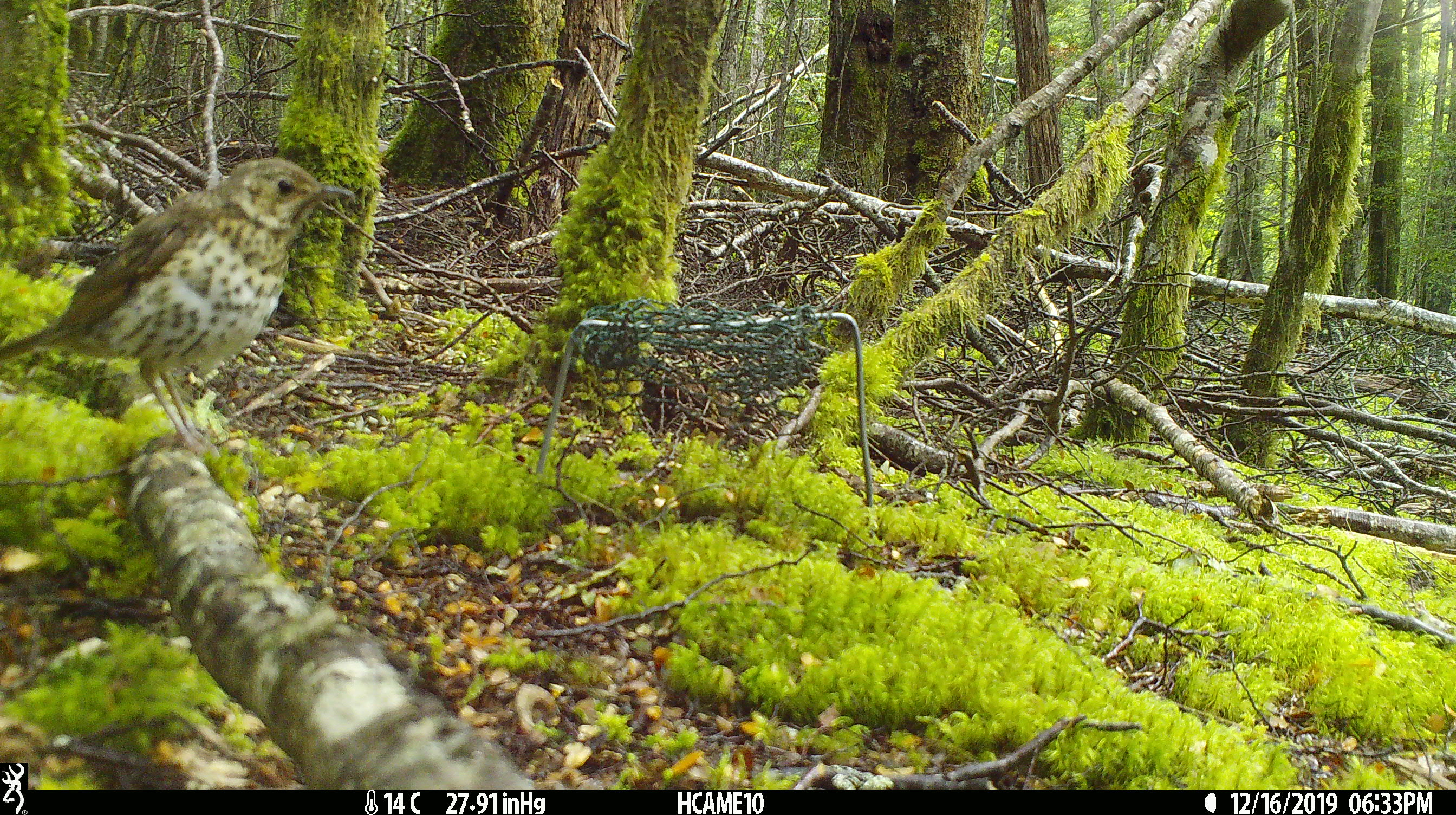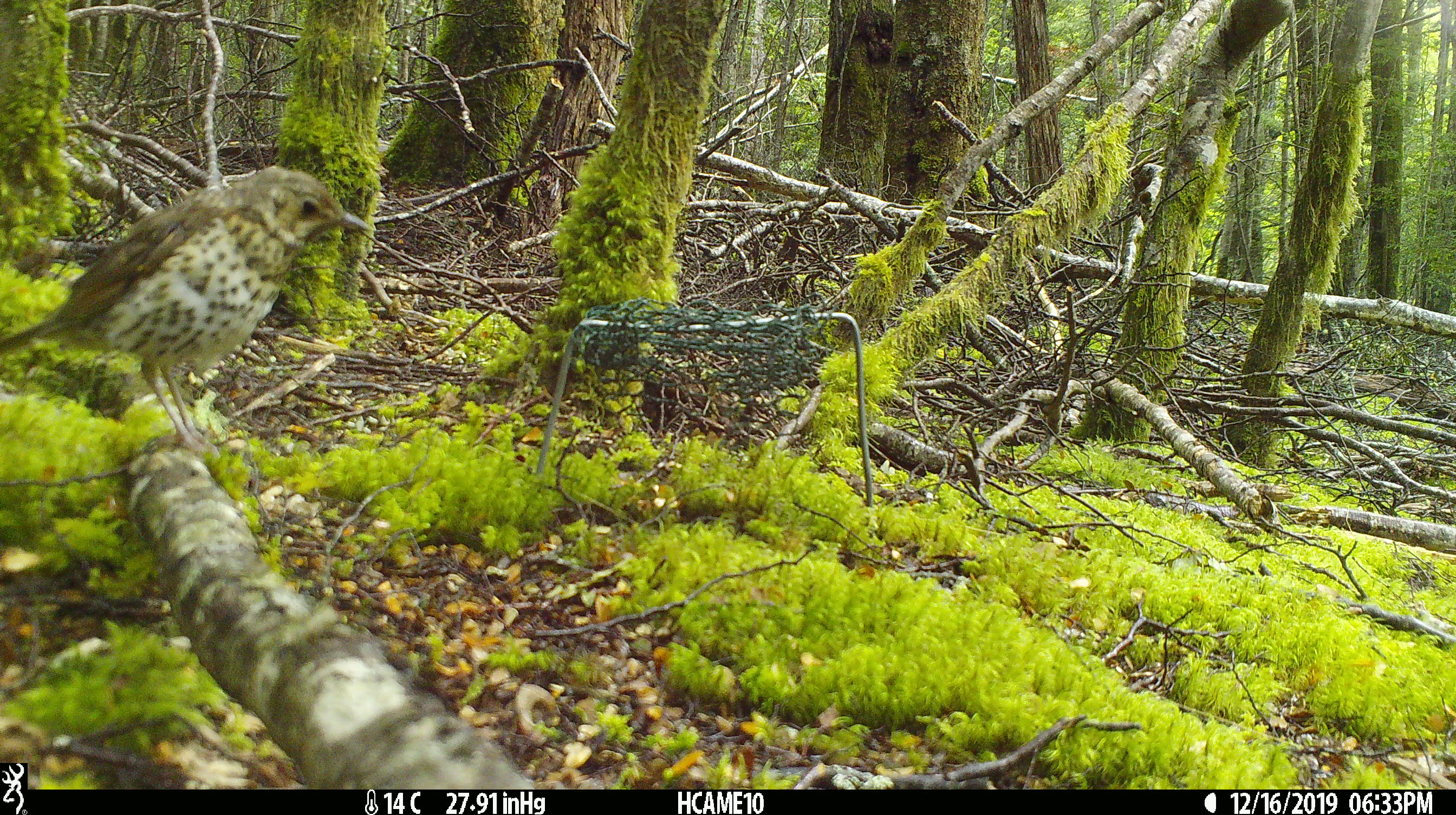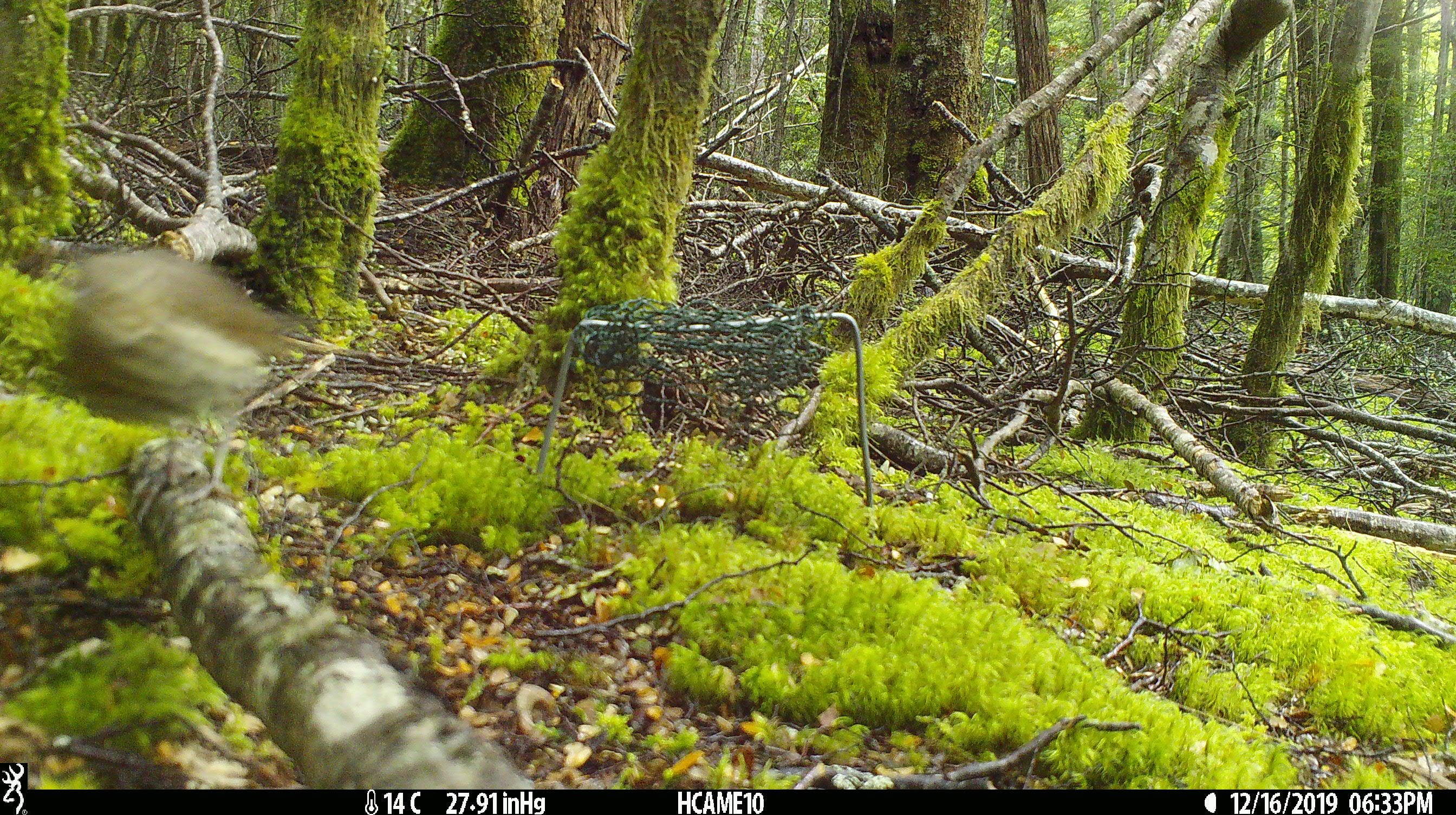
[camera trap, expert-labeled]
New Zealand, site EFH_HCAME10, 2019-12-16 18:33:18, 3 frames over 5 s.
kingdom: Animalia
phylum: Chordata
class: Aves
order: Passeriformes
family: Turdidae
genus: Turdus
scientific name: Turdus philomelos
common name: song thrush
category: thrush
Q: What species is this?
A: Thrush (song thrush) (Turdus philomelos).